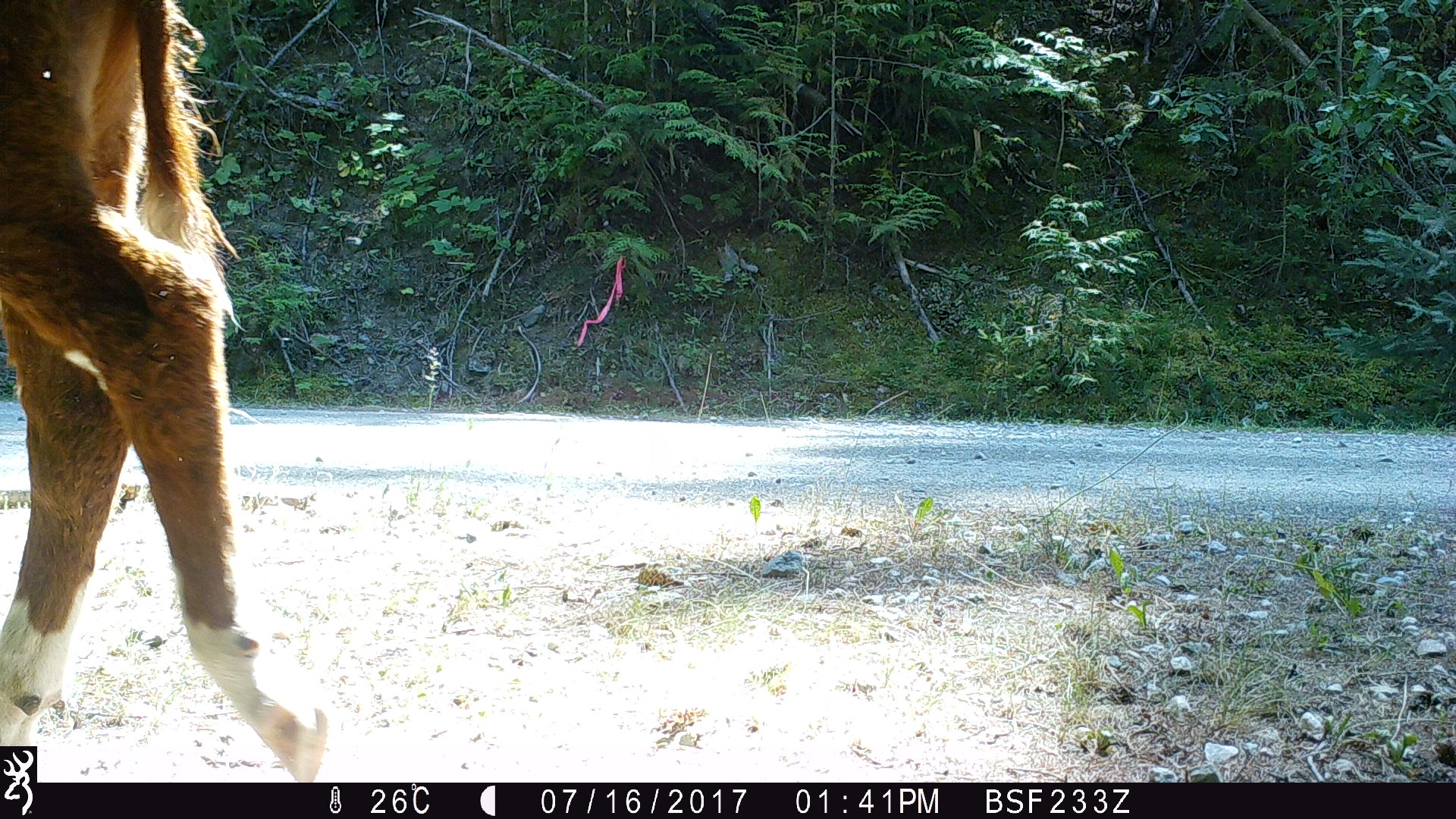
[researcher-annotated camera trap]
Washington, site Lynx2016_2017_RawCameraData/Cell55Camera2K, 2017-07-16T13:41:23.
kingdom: Animalia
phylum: Chordata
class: Mammalia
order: Artiodactyla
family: Bovidae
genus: Bos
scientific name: Bos taurus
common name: domestic cattle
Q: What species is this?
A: Domestic cattle (Bos taurus).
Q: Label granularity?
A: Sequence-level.